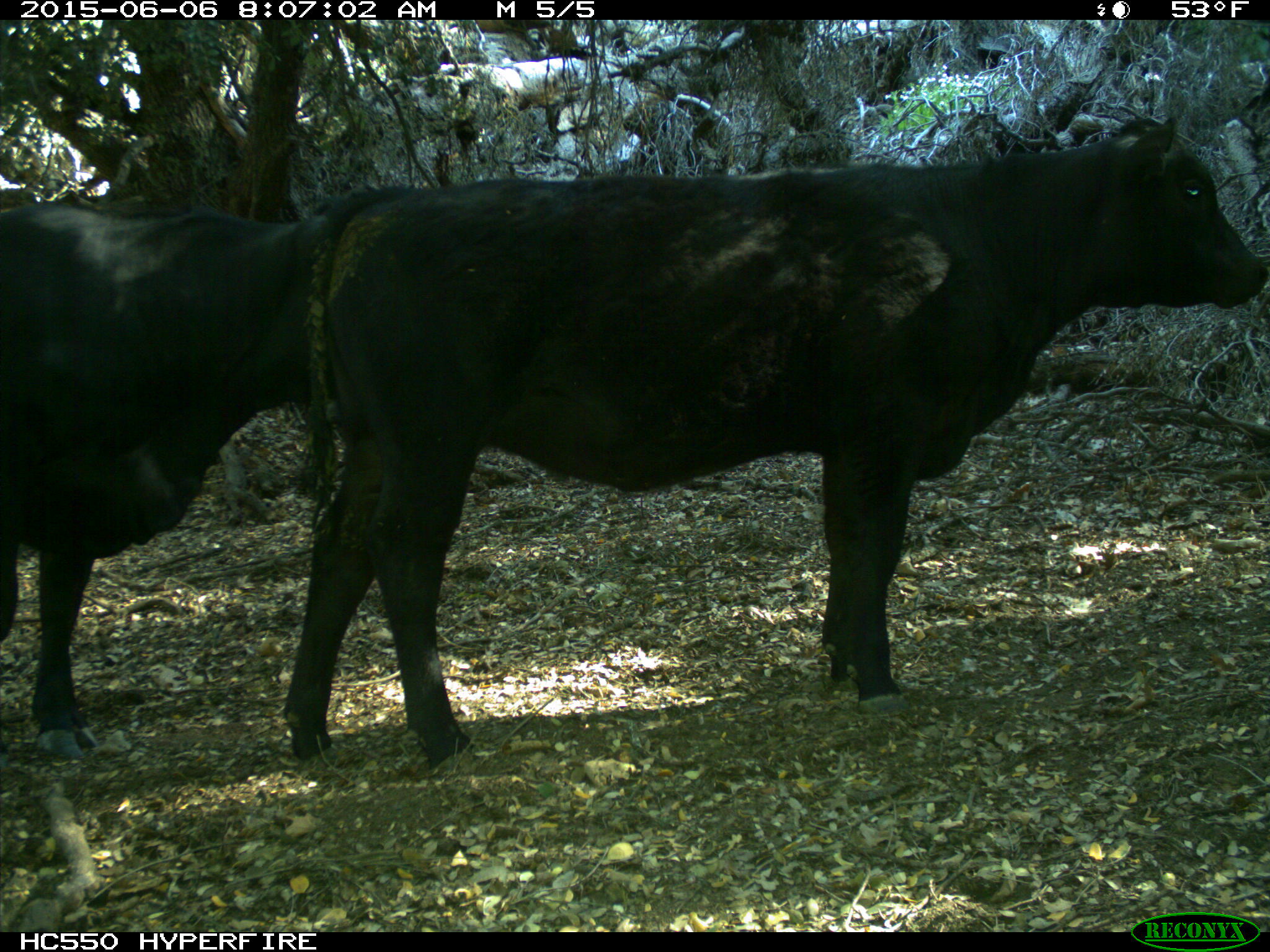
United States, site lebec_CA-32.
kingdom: Animalia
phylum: Chordata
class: Mammalia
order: Artiodactyla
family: Bovidae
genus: Bos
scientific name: Bos taurus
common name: domestic cow